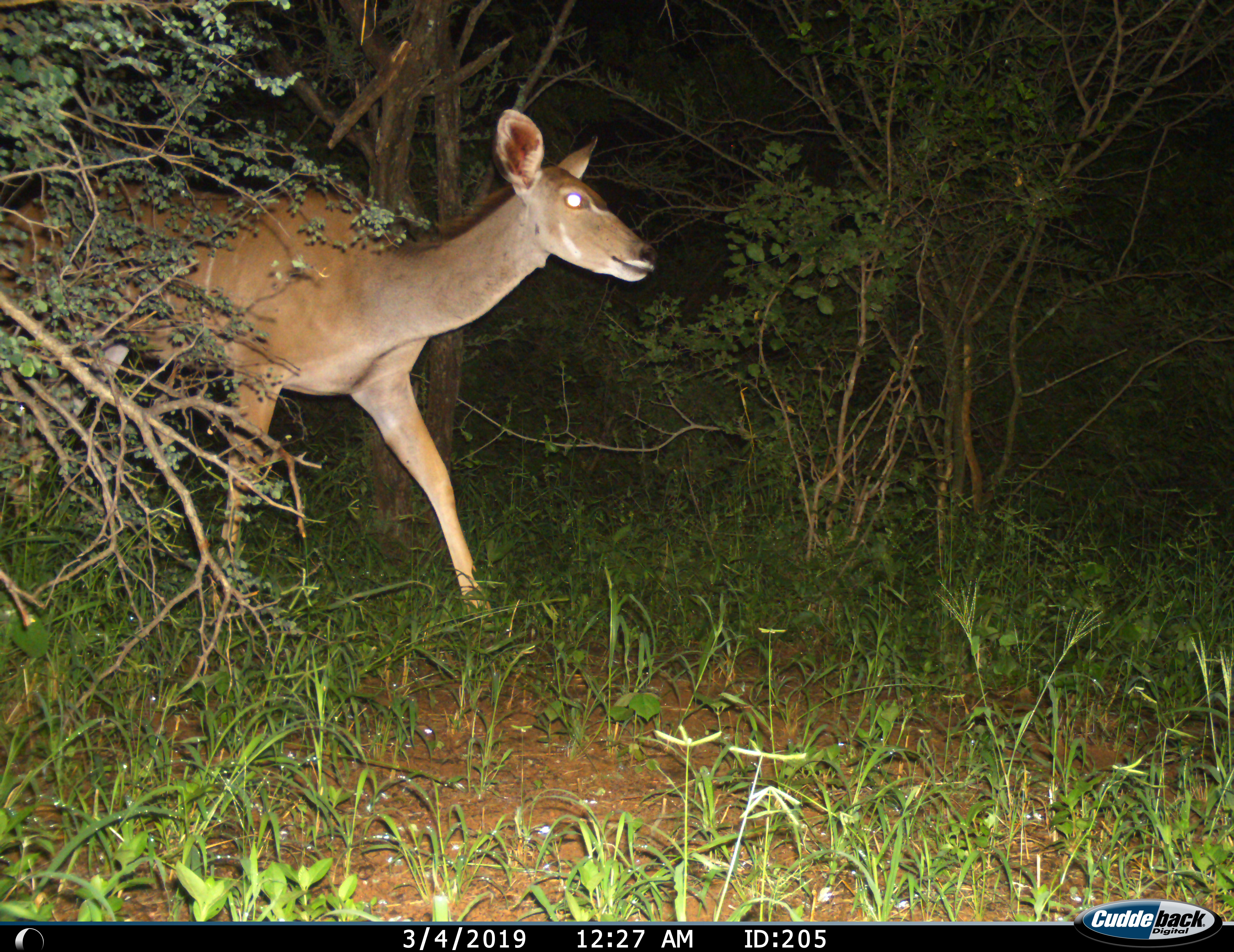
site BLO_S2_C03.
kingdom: Animalia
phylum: Chordata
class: Mammalia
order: Artiodactyla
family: Bovidae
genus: Tragelaphus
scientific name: Tragelaphus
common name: kudu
Kudu (Tragelaphus), count 1. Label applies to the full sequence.